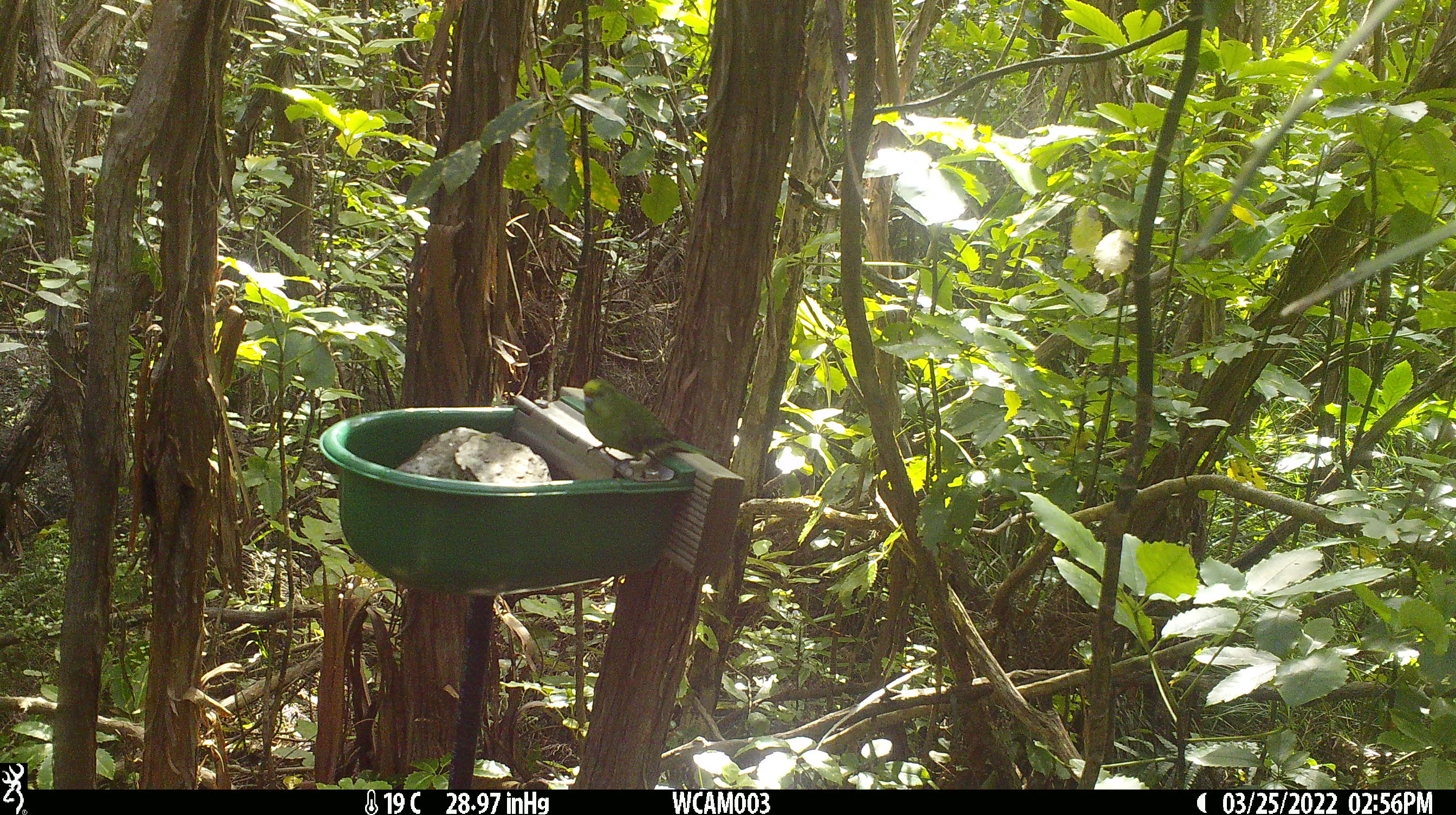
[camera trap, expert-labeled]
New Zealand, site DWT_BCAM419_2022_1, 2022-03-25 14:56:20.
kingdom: Animalia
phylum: Chordata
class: Aves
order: Psittaciformes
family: Psittaculidae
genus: Cyanoramphus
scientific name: Cyanoramphus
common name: parakeet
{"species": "parakeet (Cyanoramphus)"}